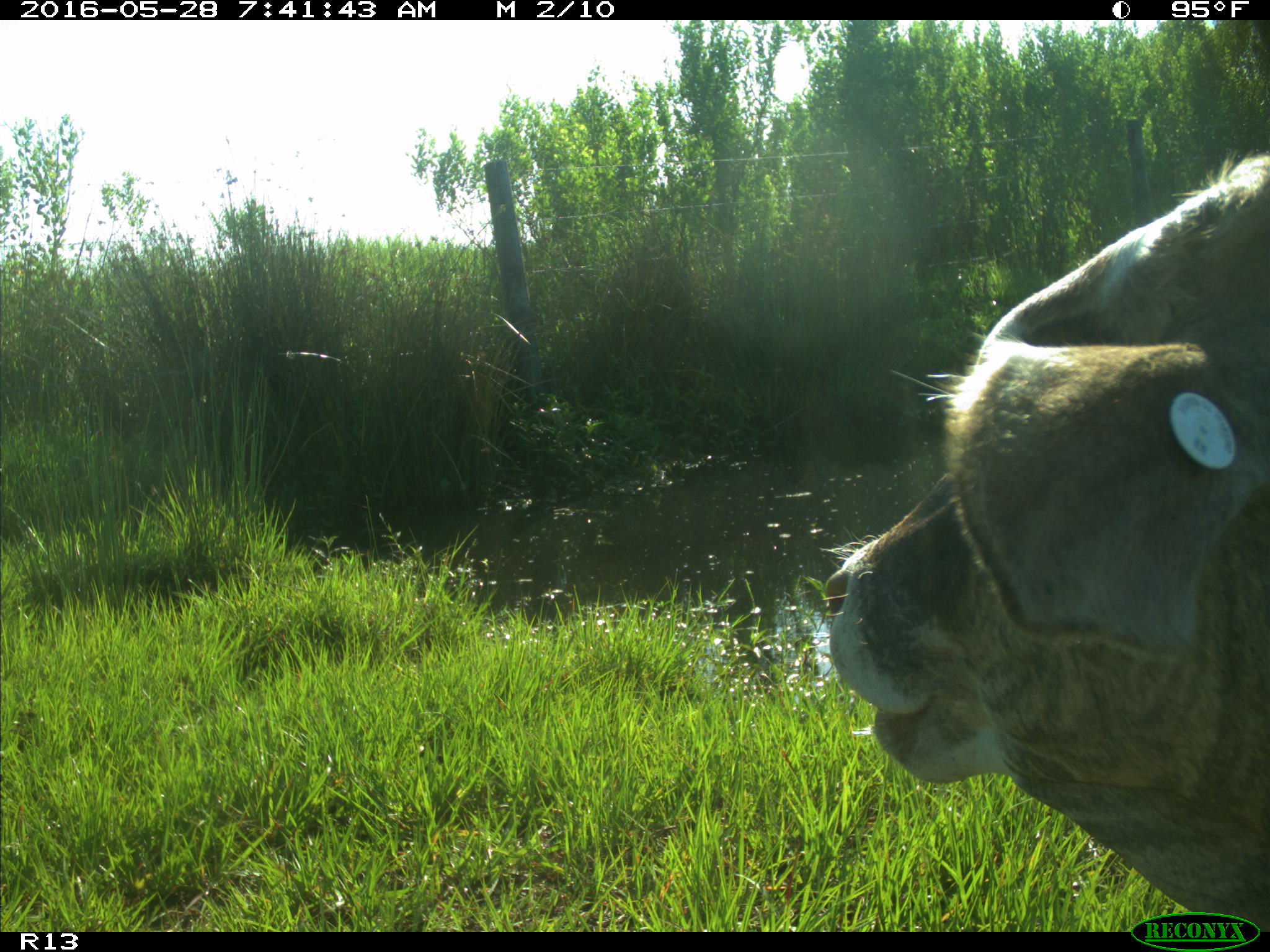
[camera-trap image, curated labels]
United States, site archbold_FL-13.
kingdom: Animalia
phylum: Chordata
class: Mammalia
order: Artiodactyla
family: Bovidae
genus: Bos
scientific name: Bos taurus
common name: domestic cow